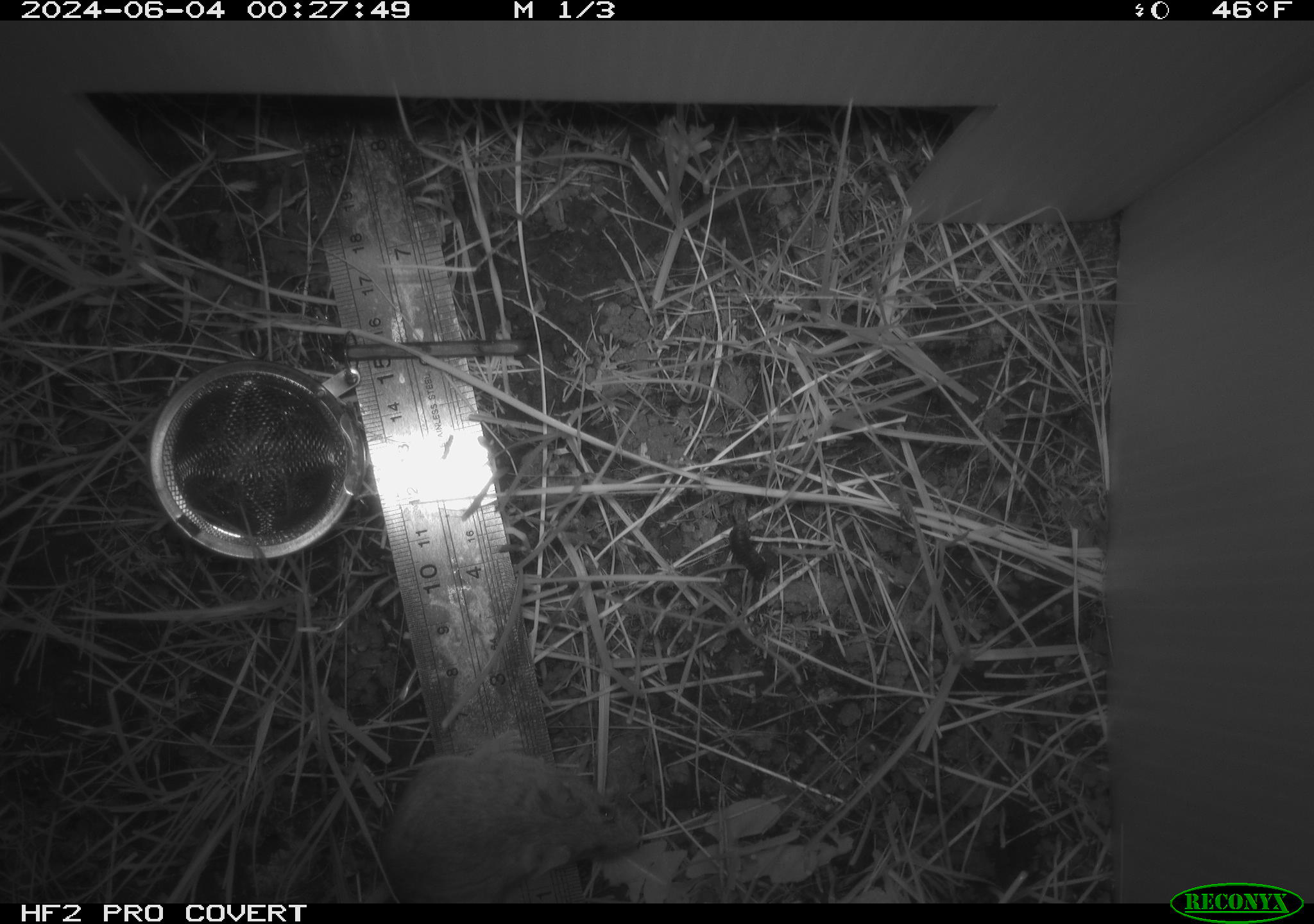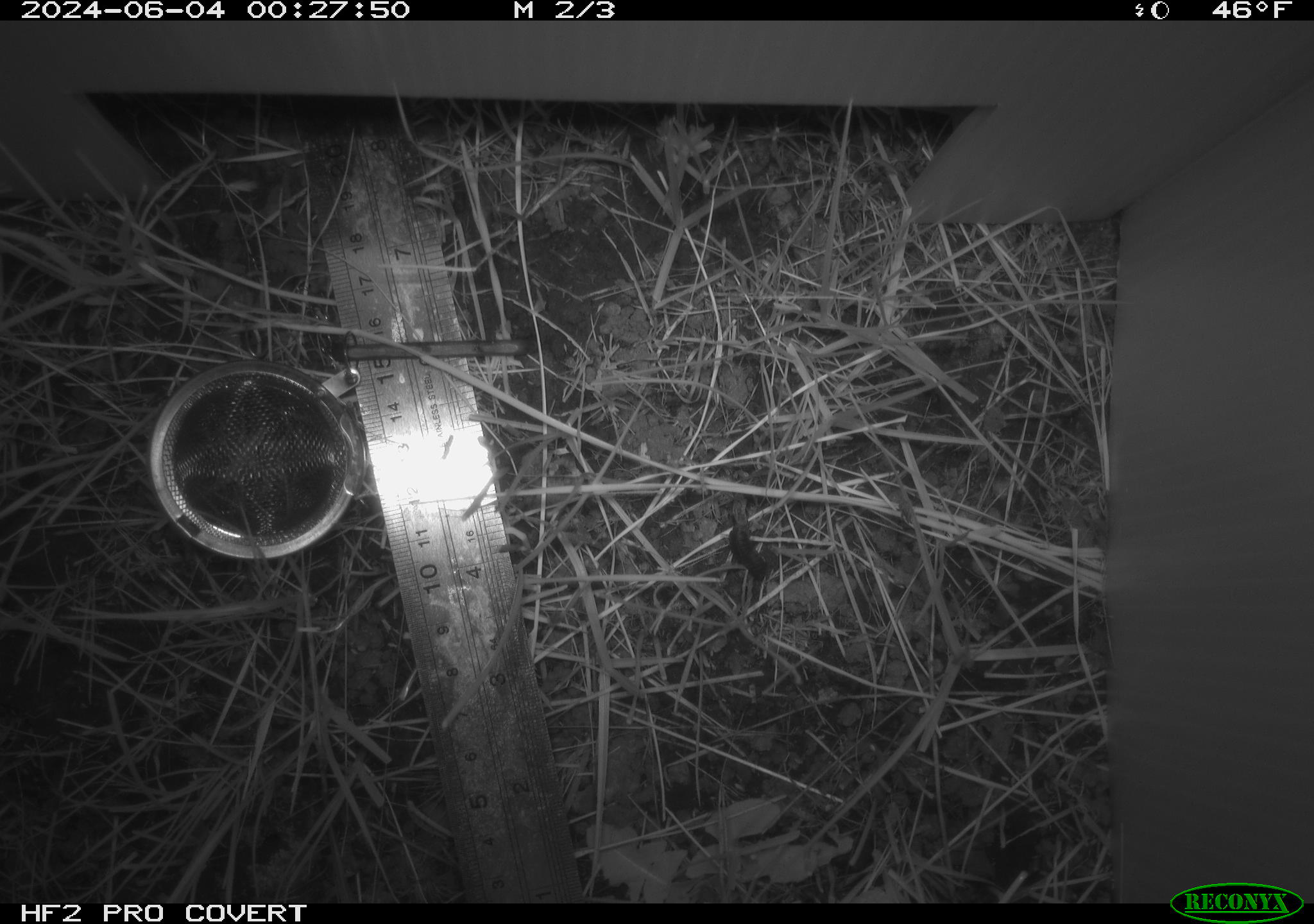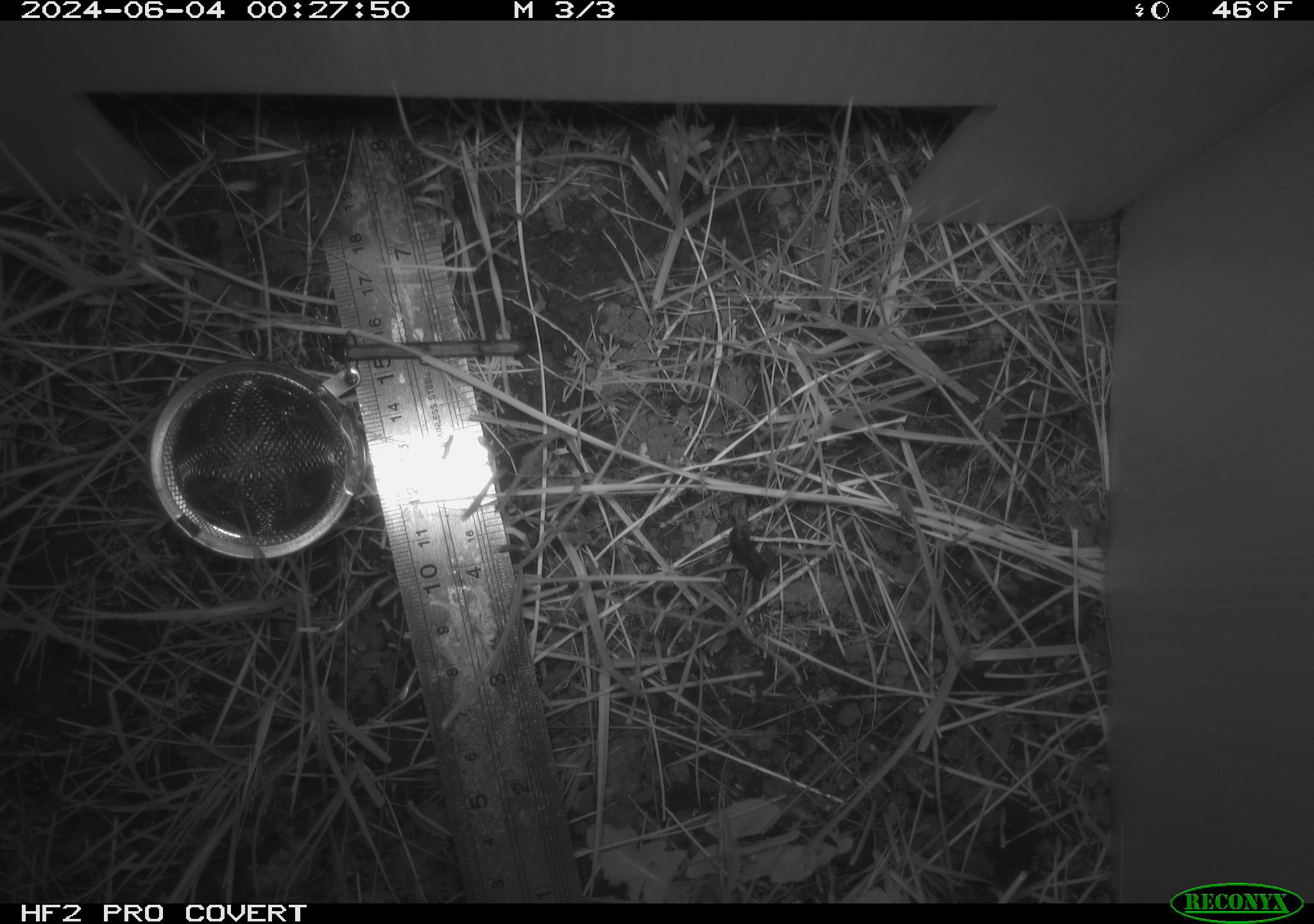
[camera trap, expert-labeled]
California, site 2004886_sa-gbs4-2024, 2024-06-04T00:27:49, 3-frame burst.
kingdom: Animalia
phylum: Chordata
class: Mammalia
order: Rodentia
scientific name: Rodentia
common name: mouse species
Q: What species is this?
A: Mouse species (Rodentia).